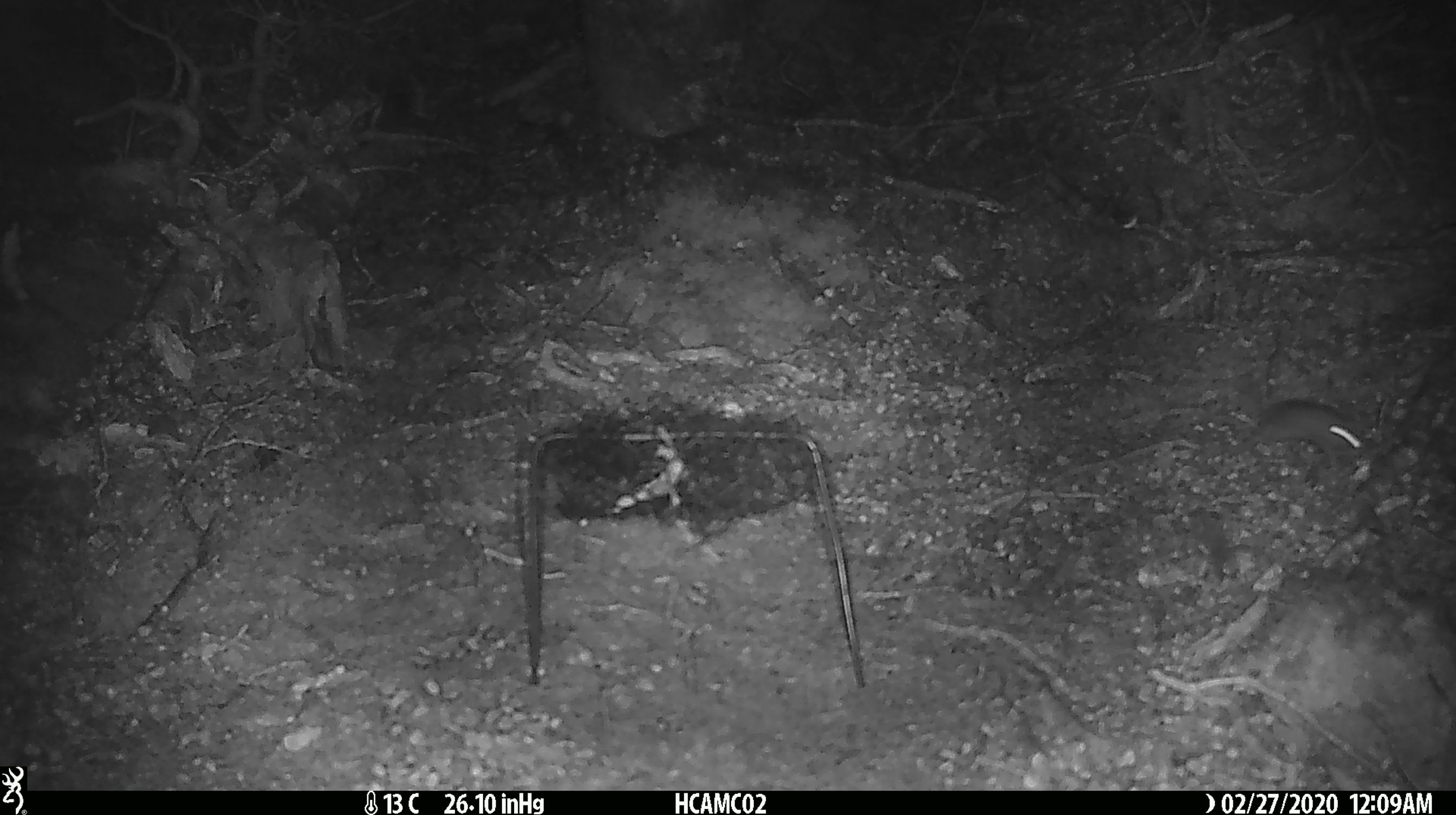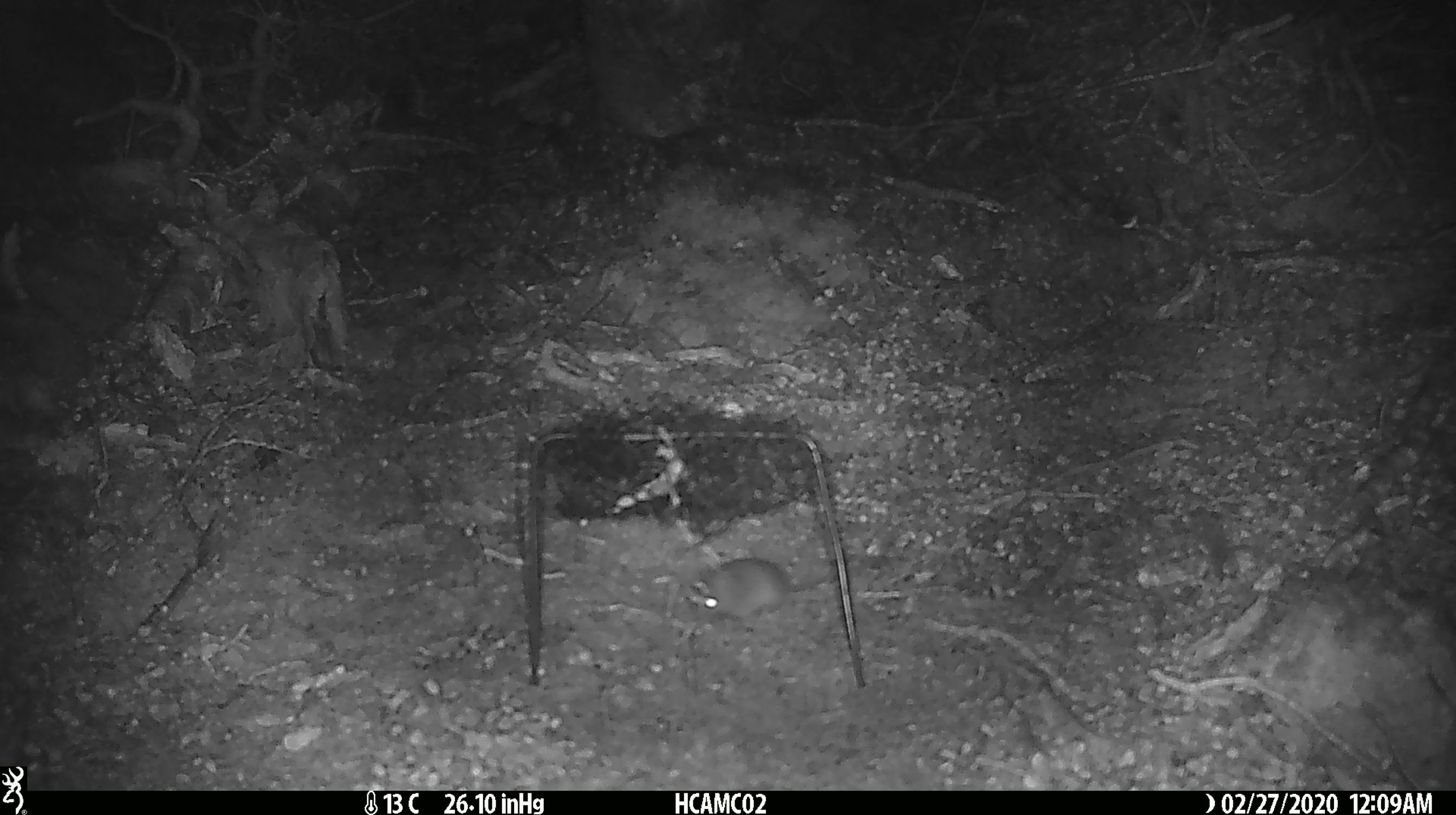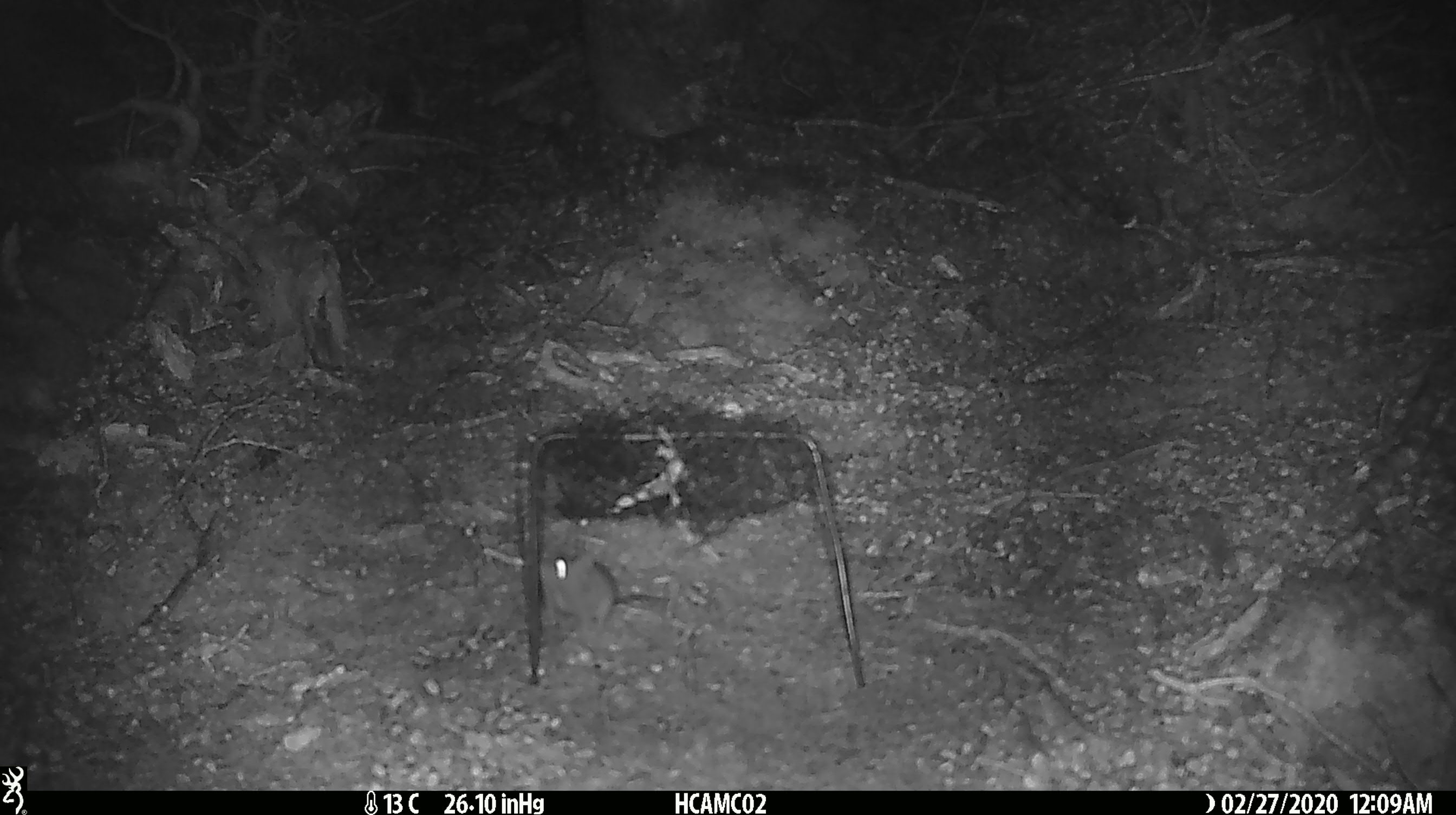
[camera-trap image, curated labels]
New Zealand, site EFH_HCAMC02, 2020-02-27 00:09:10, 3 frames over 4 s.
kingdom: Animalia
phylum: Chordata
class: Mammalia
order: Rodentia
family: Muridae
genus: Mus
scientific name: Mus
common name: mouse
Mouse (Mus).